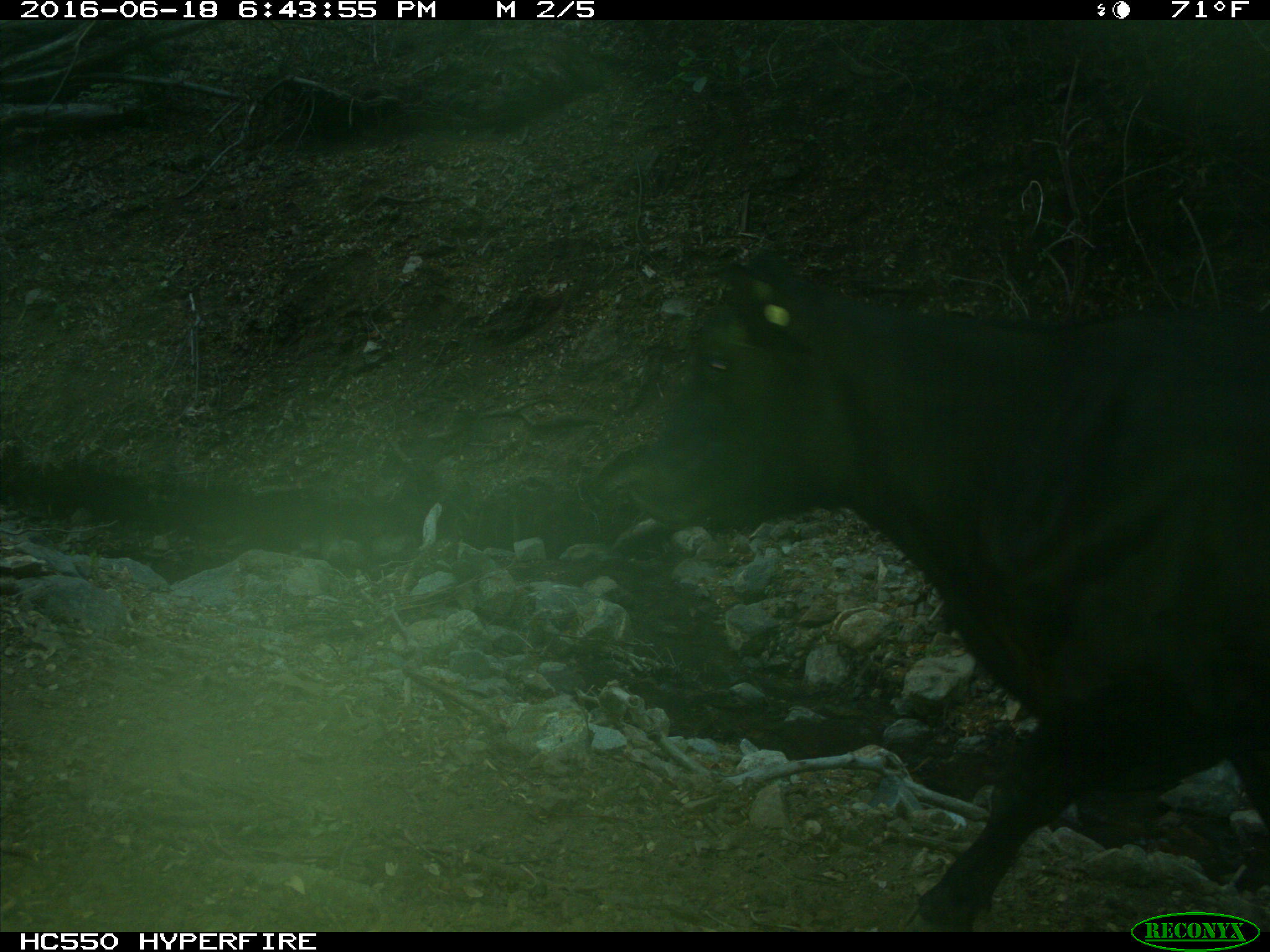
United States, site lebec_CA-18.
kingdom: Animalia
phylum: Chordata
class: Mammalia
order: Artiodactyla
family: Bovidae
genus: Bos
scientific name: Bos taurus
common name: domestic cow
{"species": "Bos taurus (domestic cow)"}